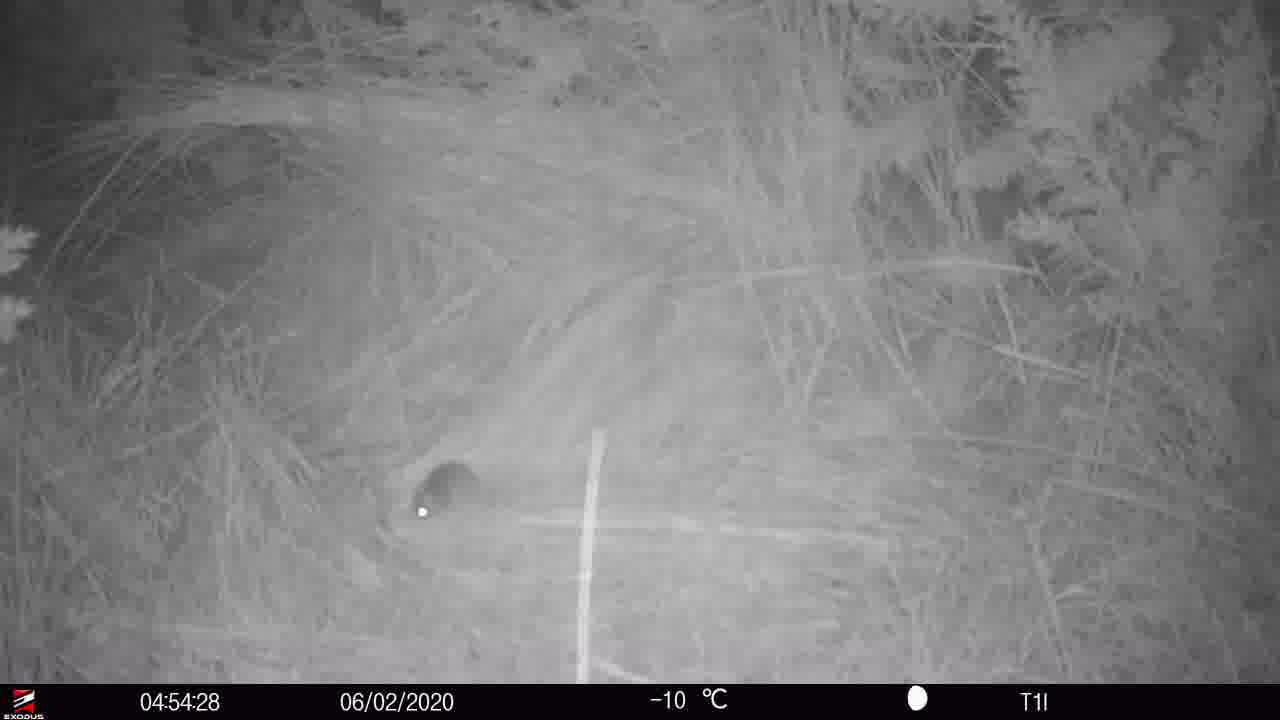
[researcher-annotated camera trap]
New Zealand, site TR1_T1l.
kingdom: Animalia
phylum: Chordata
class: Mammalia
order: Rodentia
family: Muridae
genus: Mus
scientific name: Mus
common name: mouse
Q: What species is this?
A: Mouse (Mus).